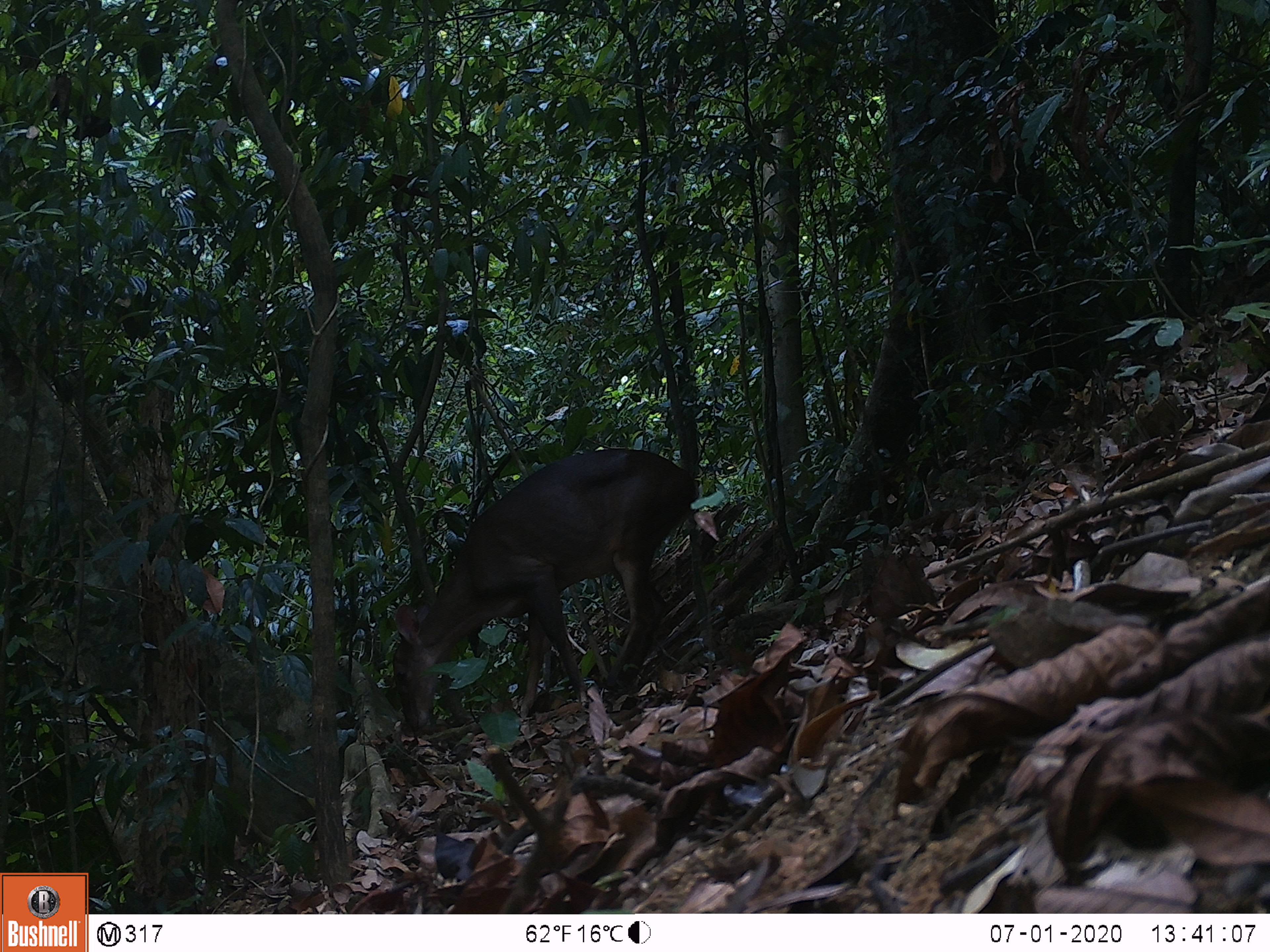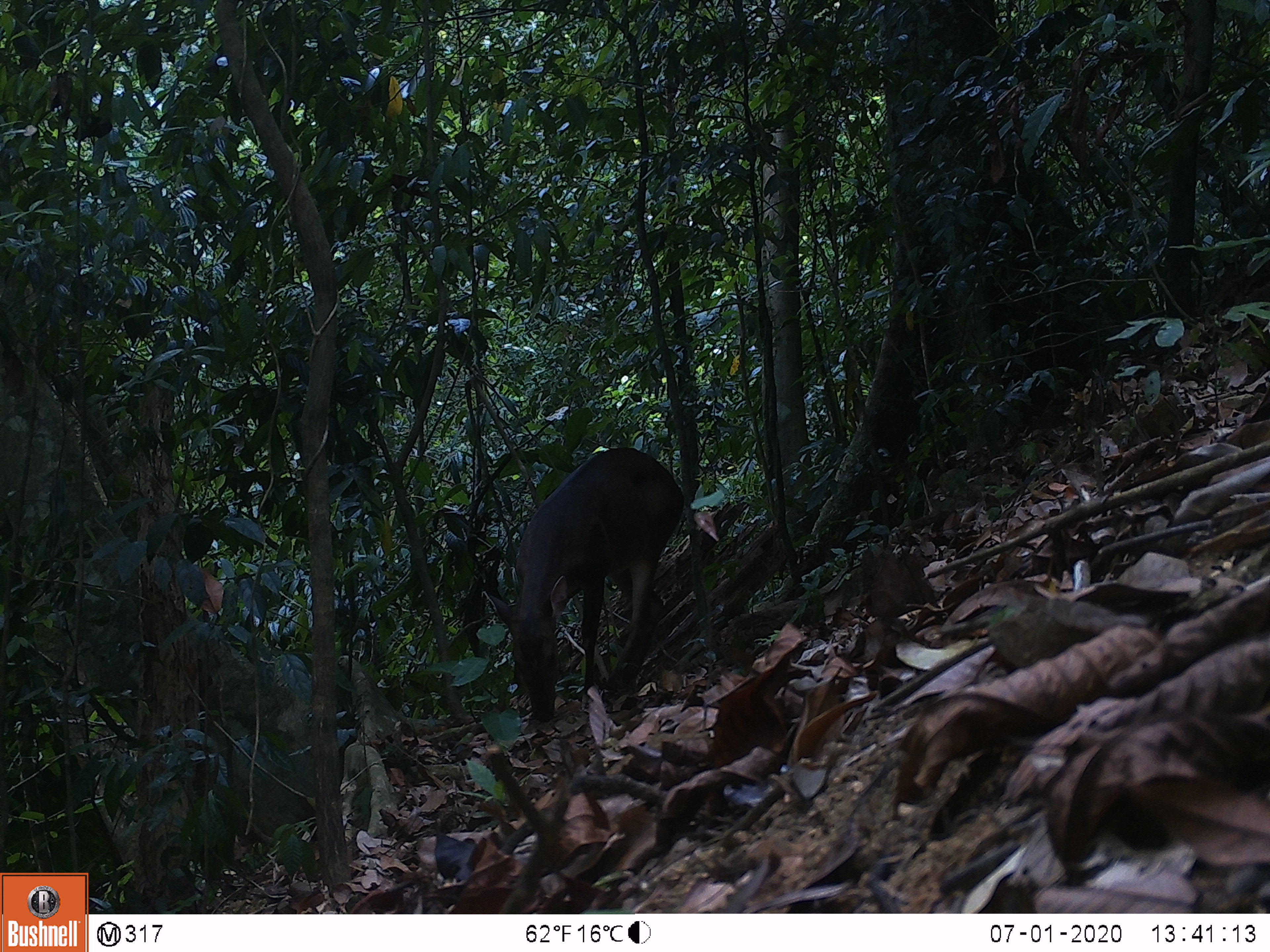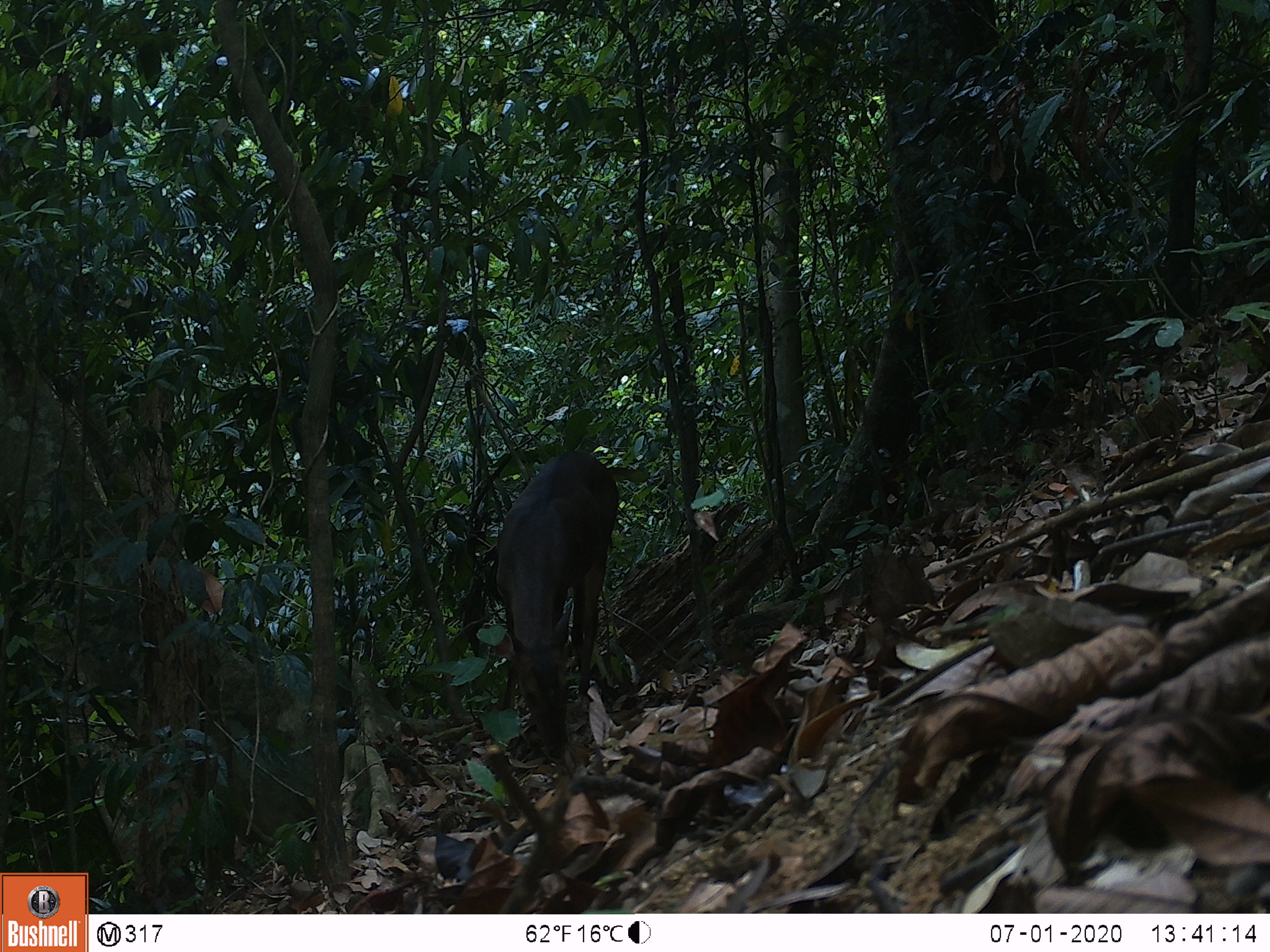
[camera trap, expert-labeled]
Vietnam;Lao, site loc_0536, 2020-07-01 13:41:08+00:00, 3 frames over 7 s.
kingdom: Animalia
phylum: Chordata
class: Mammalia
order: Artiodactyla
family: Cervidae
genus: Muntiacus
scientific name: Muntiacus vuquangensis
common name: large-antlered muntjac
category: large antlered muntjac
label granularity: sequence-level